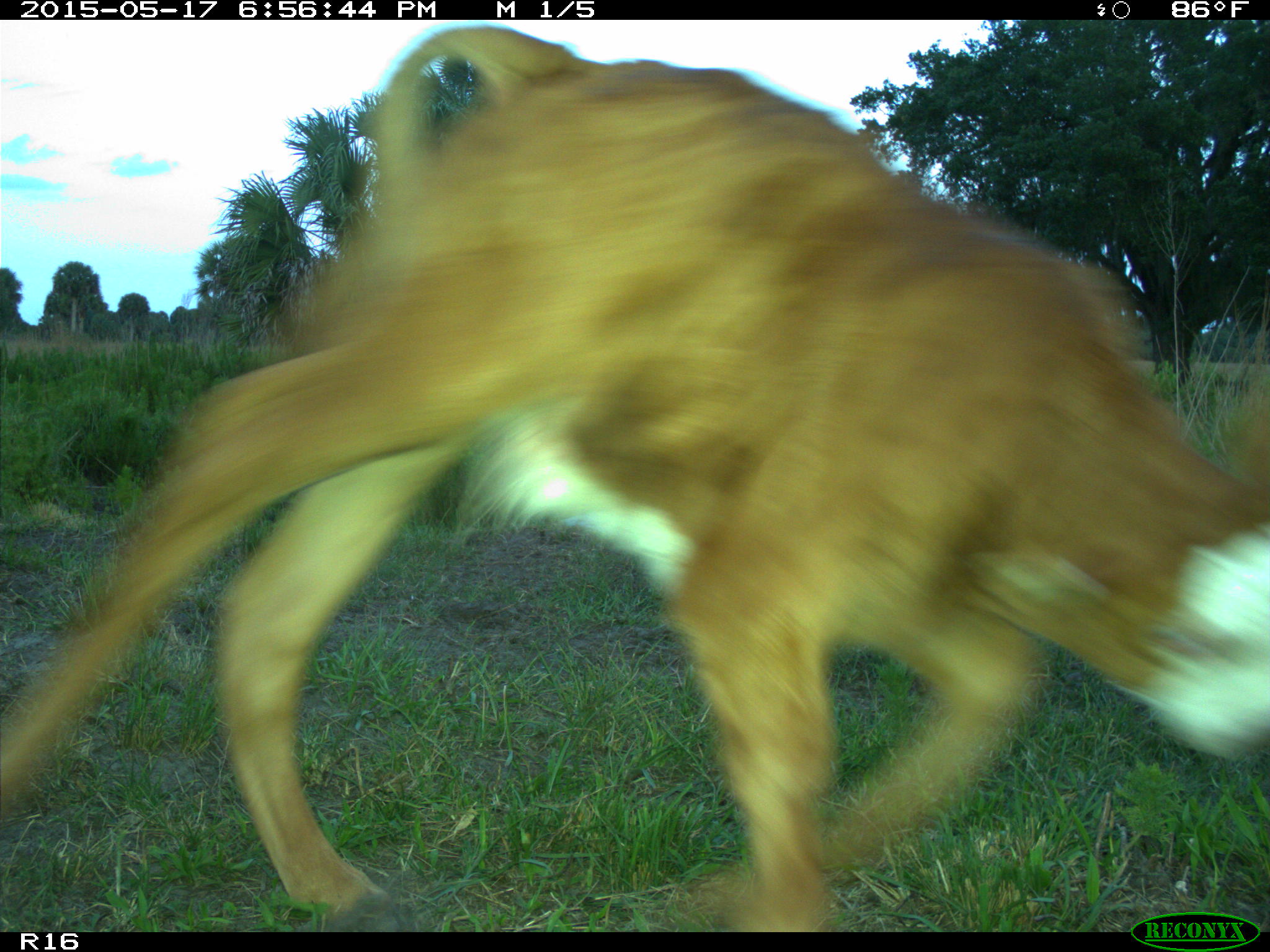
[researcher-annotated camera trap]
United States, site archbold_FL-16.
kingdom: Animalia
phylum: Chordata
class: Mammalia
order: Artiodactyla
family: Bovidae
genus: Bos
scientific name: Bos taurus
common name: domestic cow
Bos taurus (domestic cow).